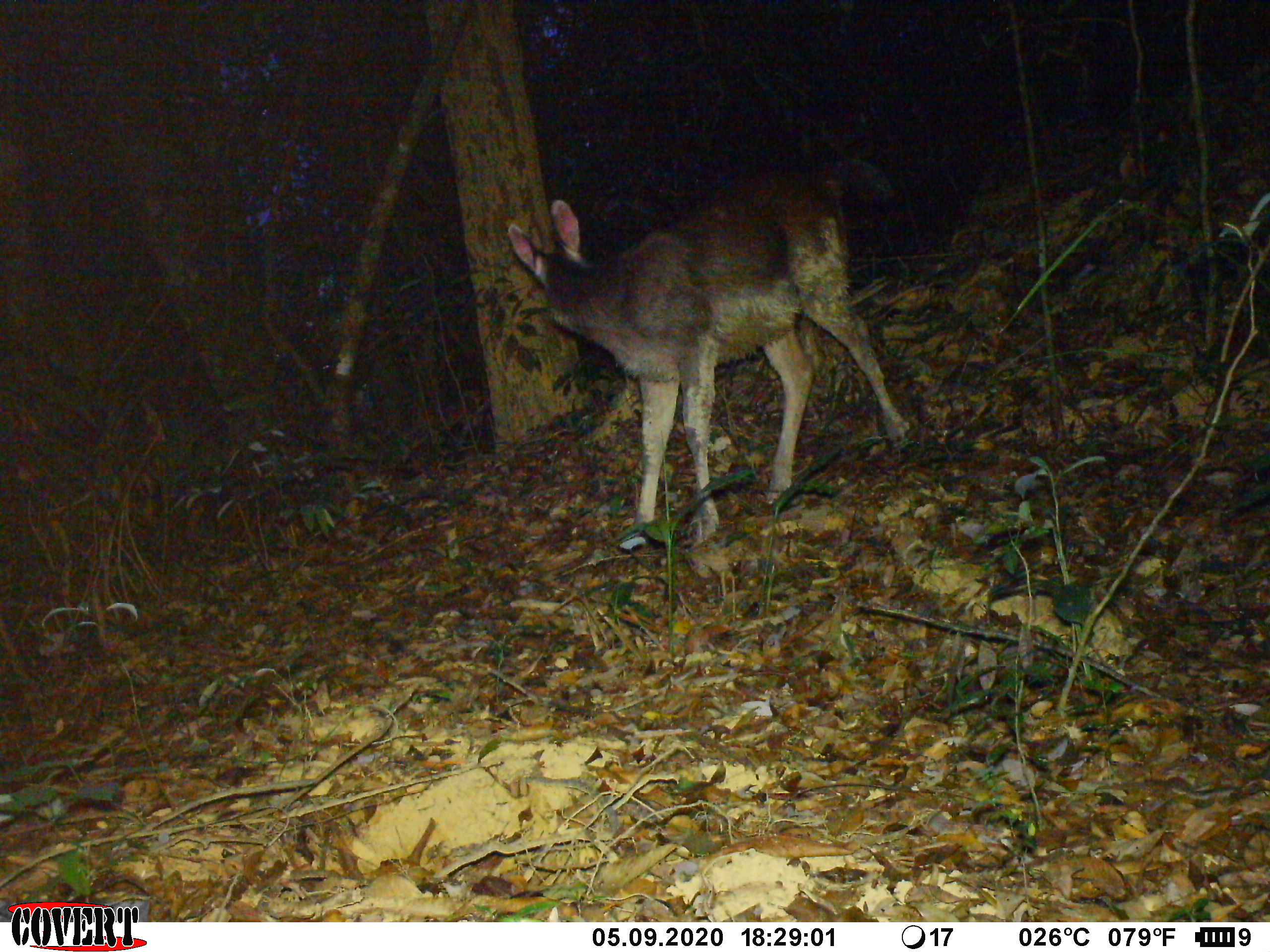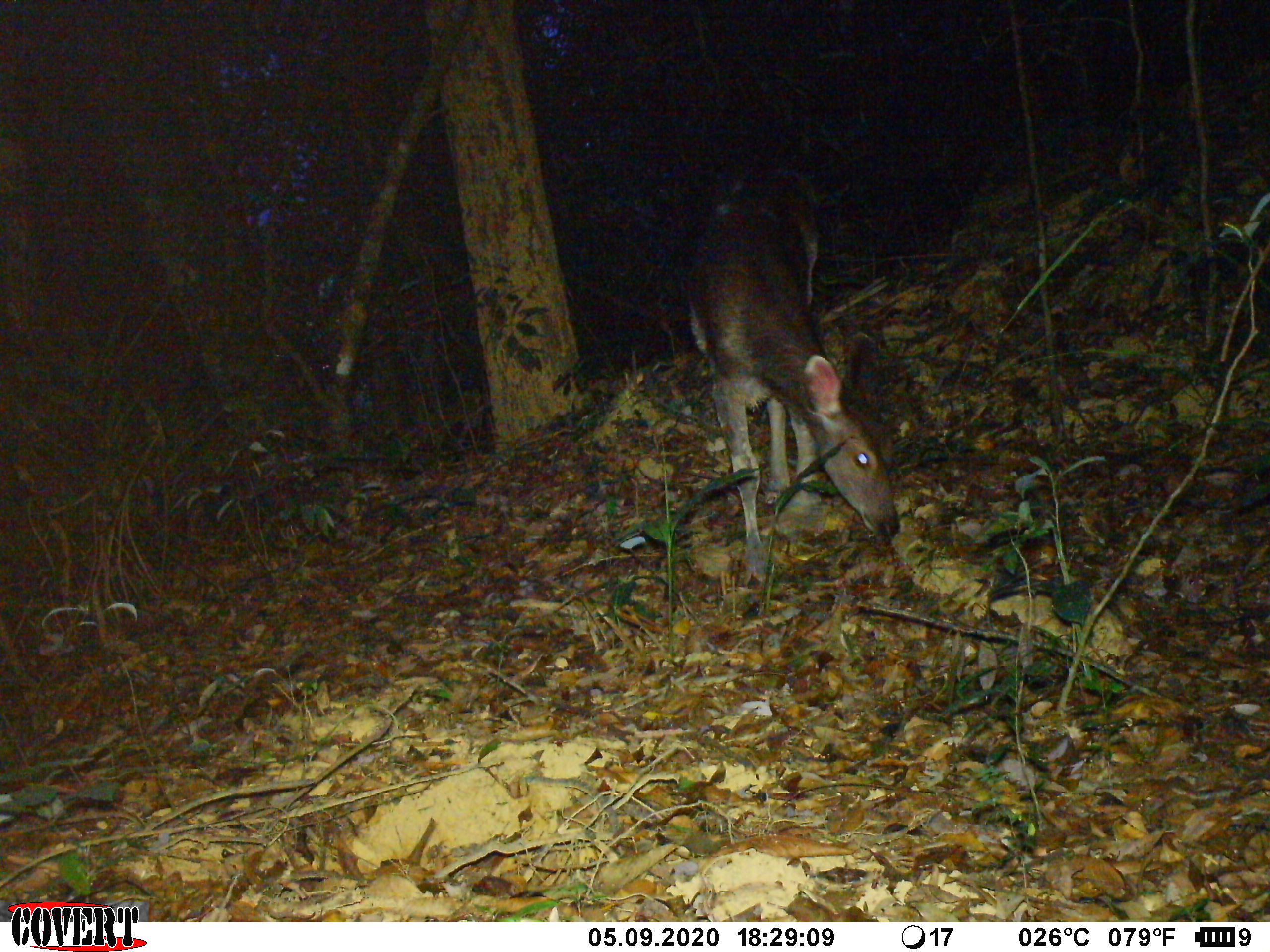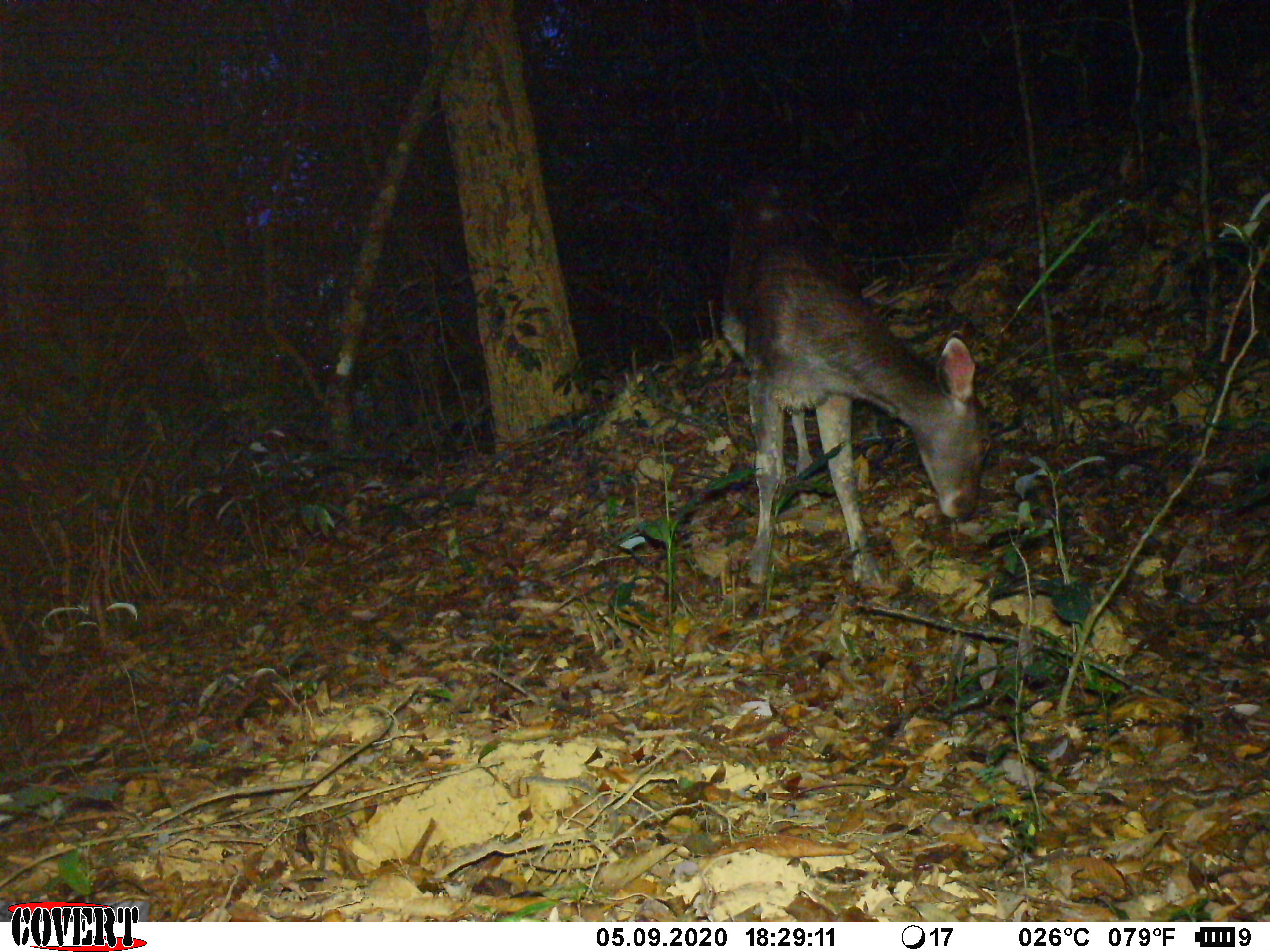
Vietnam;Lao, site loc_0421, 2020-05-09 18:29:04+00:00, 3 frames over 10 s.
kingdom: Animalia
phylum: Chordata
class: Mammalia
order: Artiodactyla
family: Cervidae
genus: Rusa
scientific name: Rusa unicolor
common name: sambar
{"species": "sambar (Rusa unicolor)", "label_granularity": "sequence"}